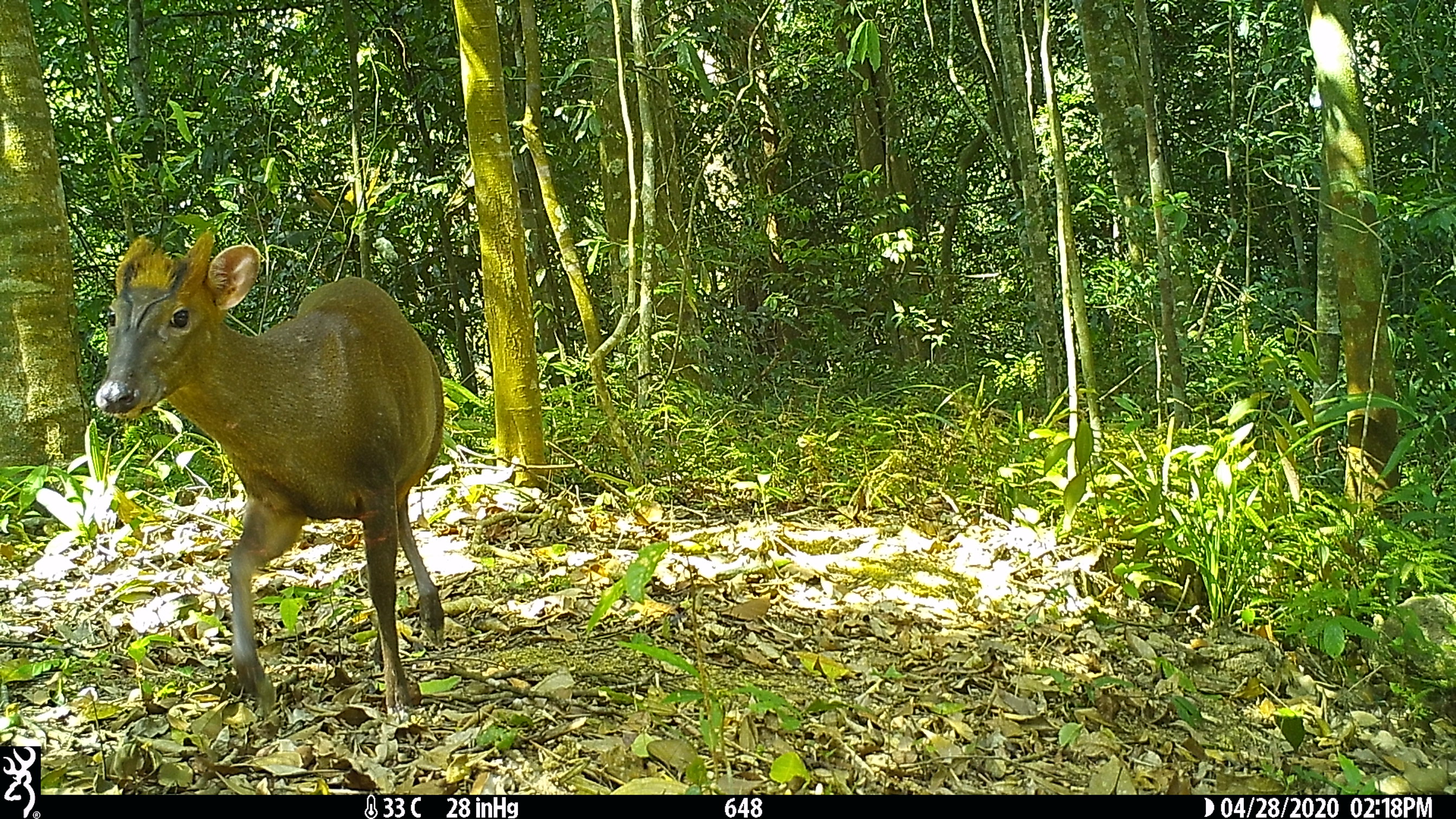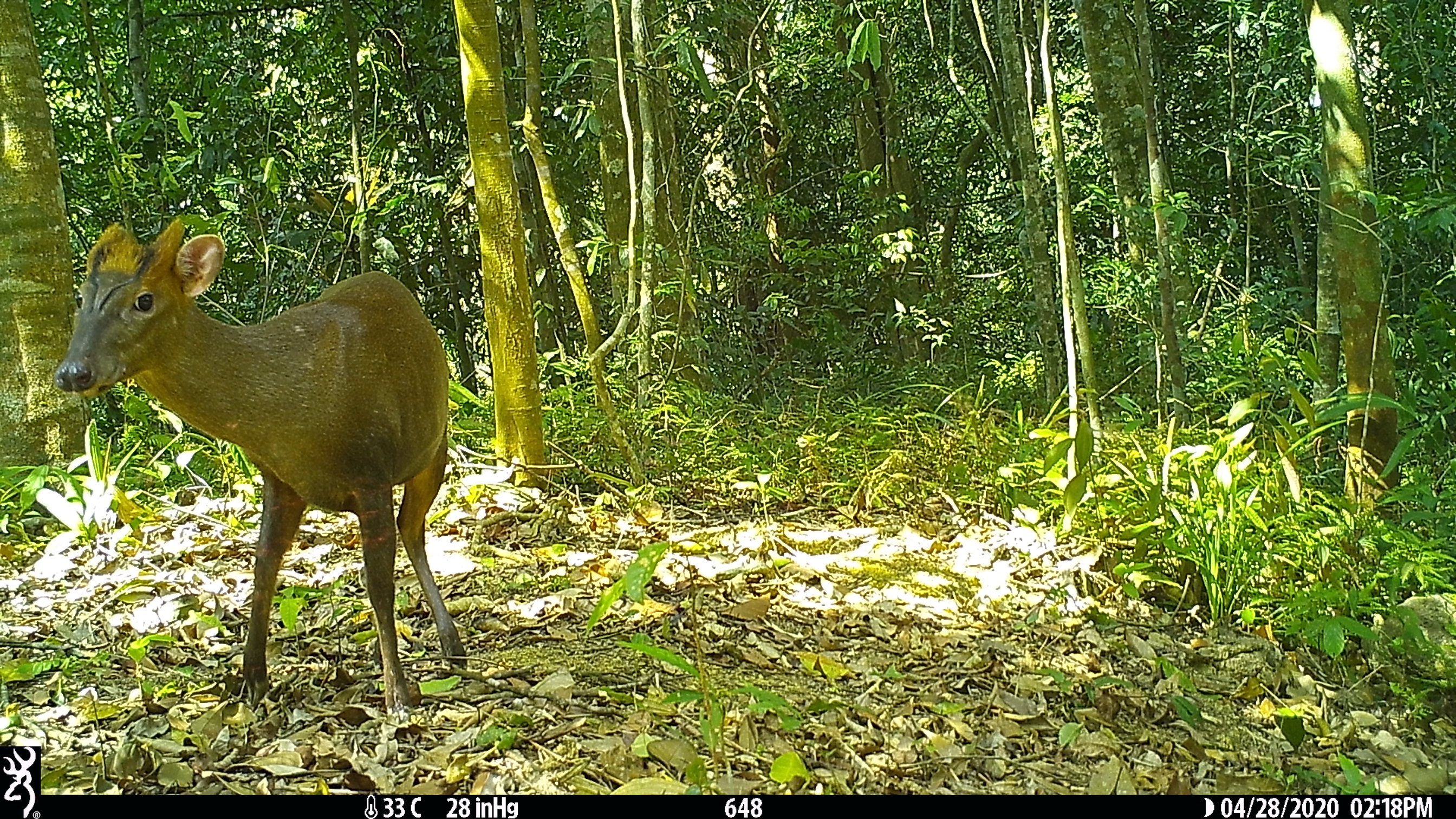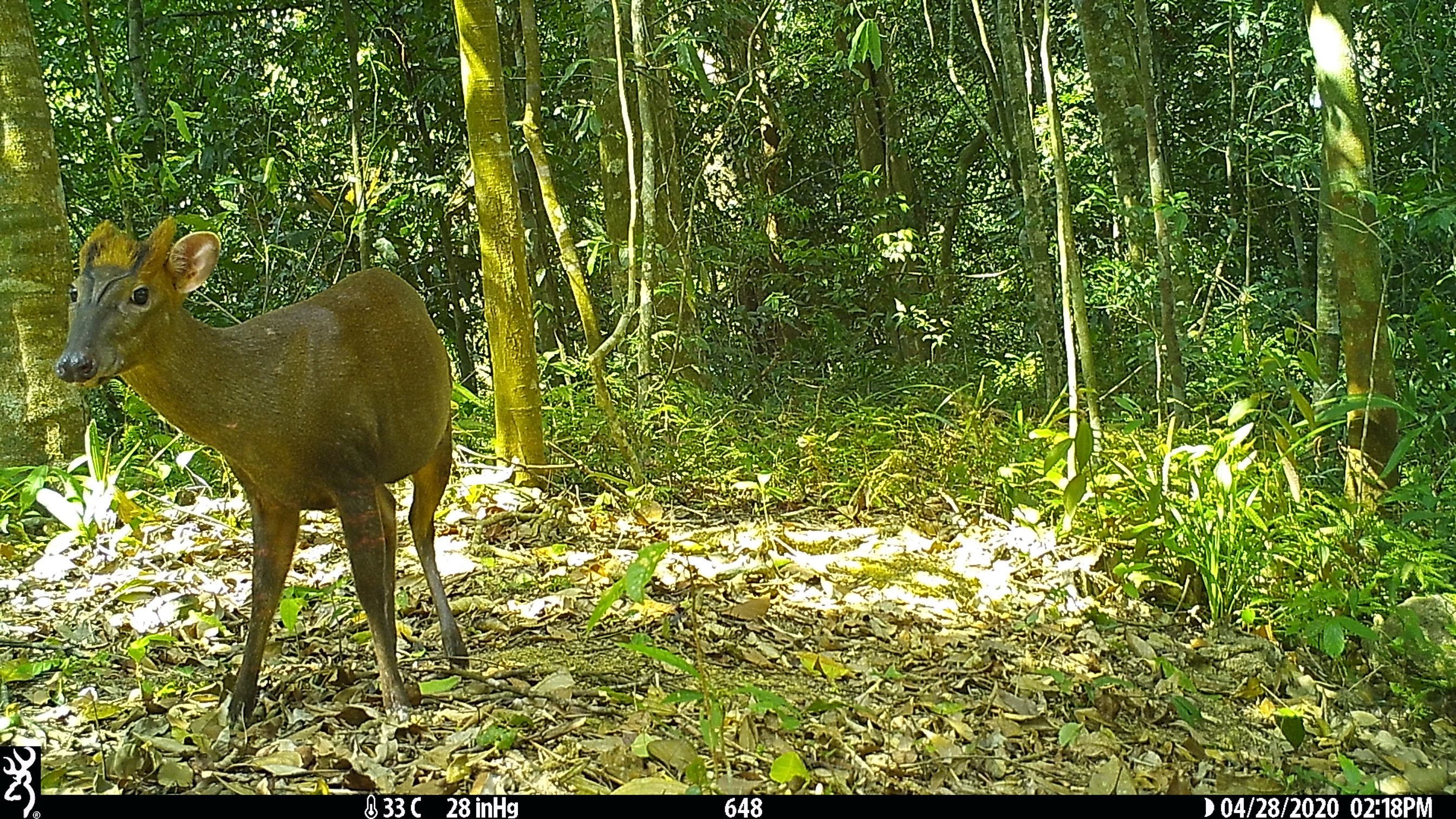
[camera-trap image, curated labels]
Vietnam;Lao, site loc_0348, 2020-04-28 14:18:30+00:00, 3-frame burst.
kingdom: Animalia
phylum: Chordata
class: Mammalia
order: Artiodactyla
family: Cervidae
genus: Muntiacus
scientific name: Muntiacus rooseveltorum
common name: roosevelt's muntjac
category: roosevelts muntjac group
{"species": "roosevelts muntjac group (roosevelt's muntjac) (Muntiacus rooseveltorum)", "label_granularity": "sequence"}